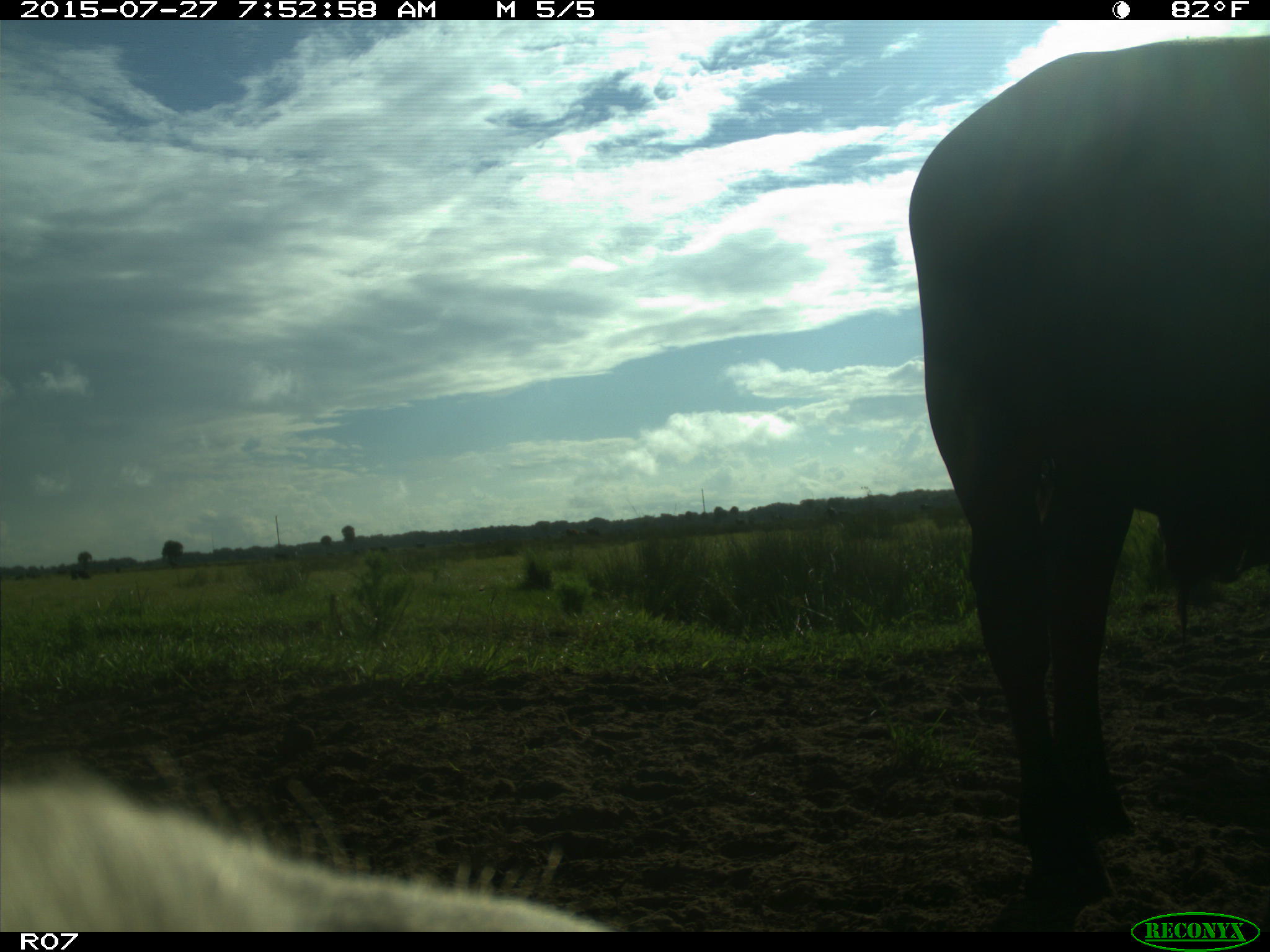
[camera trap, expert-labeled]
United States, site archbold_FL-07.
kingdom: Animalia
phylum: Chordata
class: Mammalia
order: Artiodactyla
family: Bovidae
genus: Bos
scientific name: Bos taurus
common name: domestic cow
Bos taurus (domestic cow).